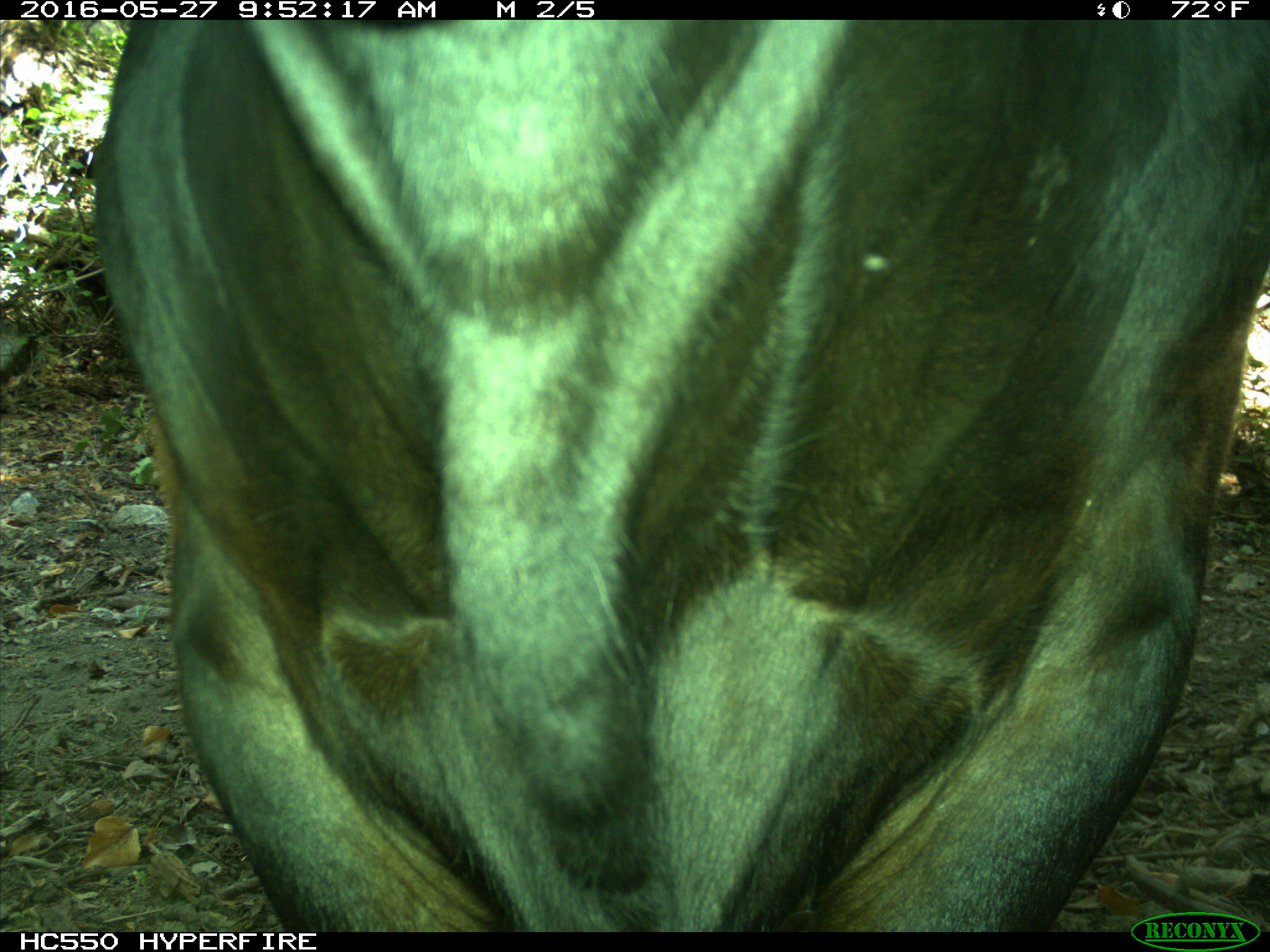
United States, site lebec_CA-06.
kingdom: Animalia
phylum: Chordata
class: Mammalia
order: Artiodactyla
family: Bovidae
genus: Bos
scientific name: Bos taurus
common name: domestic cow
Bos taurus (domestic cow).